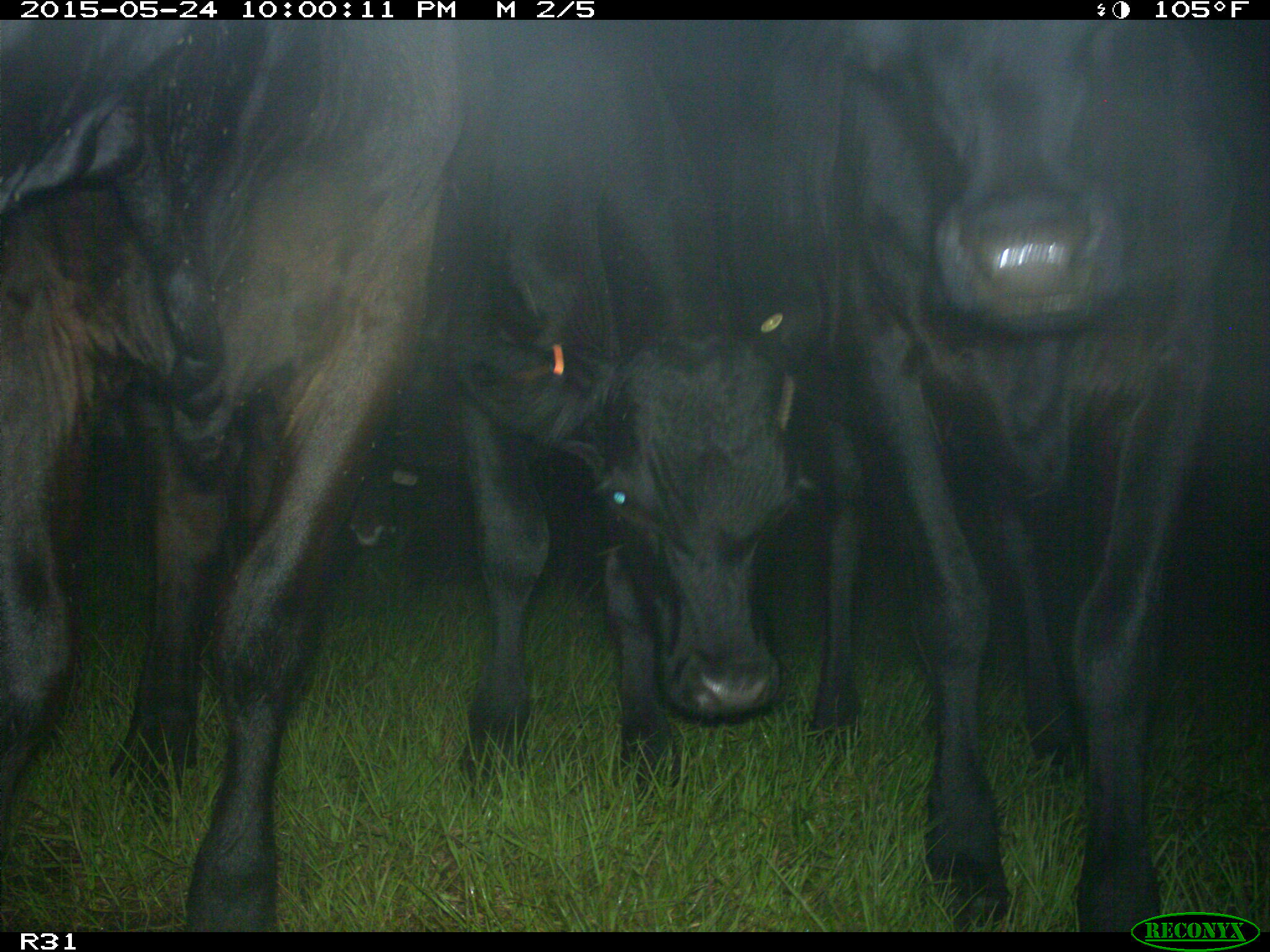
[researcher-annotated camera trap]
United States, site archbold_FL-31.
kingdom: Animalia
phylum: Chordata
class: Mammalia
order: Artiodactyla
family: Bovidae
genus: Bos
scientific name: Bos taurus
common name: domestic cow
Bos taurus (domestic cow).